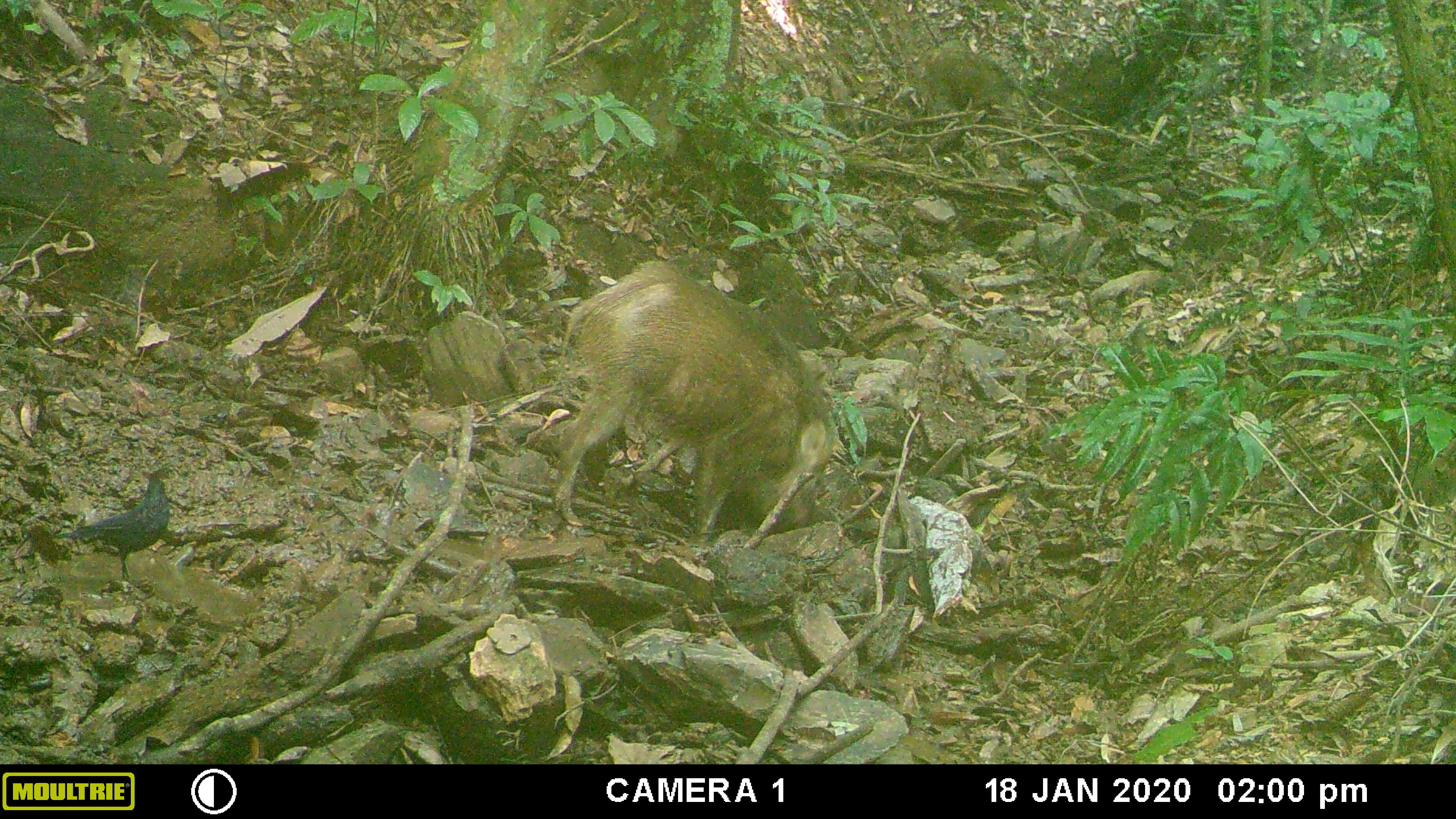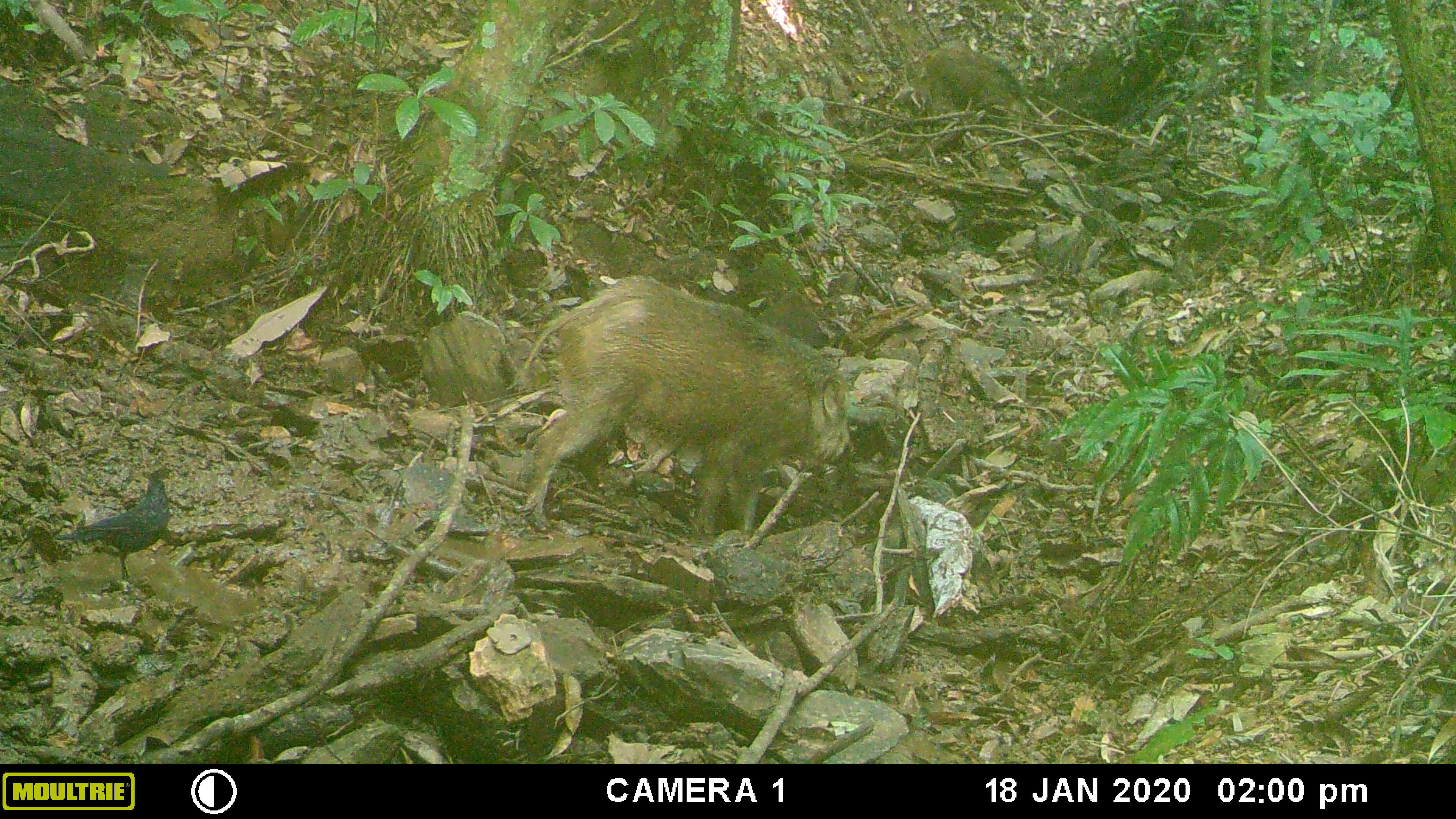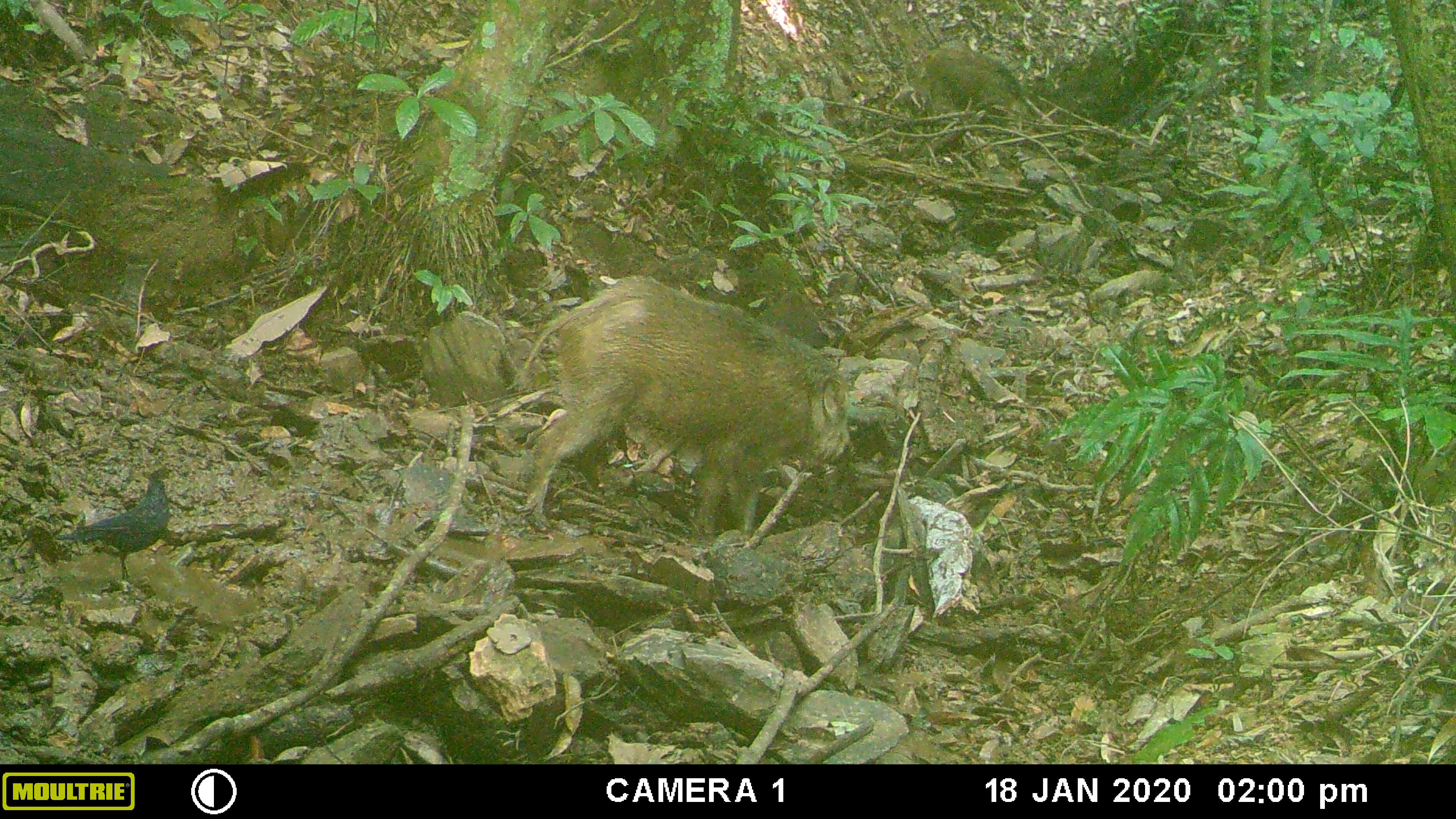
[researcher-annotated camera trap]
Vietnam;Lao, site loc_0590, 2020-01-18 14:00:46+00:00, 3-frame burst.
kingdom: Animalia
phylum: Chordata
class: Mammalia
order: Artiodactyla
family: Suidae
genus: Sus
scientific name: Sus scrofa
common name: eurasian wild pig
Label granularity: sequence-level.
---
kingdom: Animalia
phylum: Chordata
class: Aves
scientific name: Aves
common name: bird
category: unidentified bird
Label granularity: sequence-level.